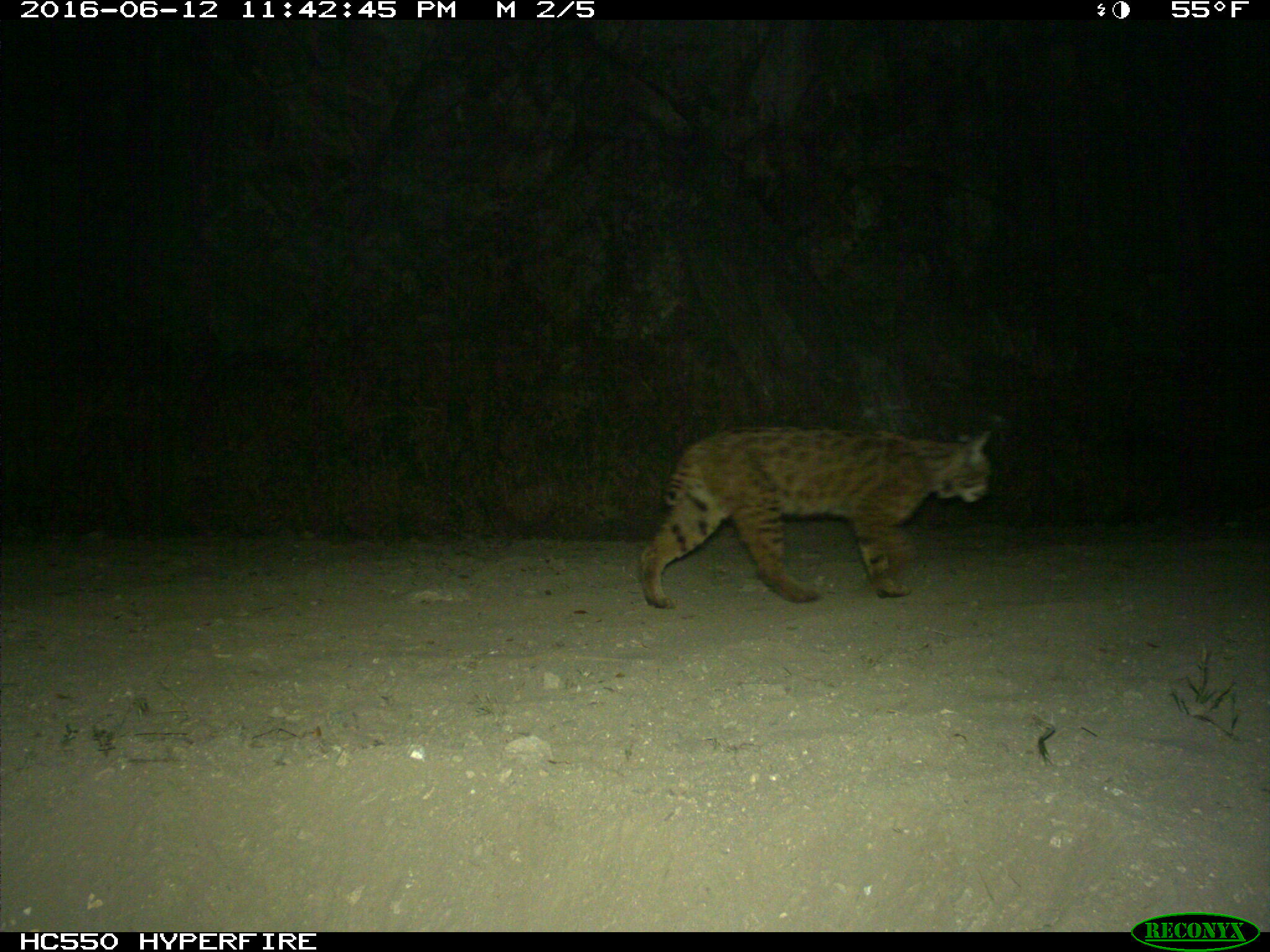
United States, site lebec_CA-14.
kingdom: Animalia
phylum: Chordata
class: Mammalia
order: Carnivora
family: Felidae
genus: Lynx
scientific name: Lynx rufus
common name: bobcat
Lynx rufus (bobcat).